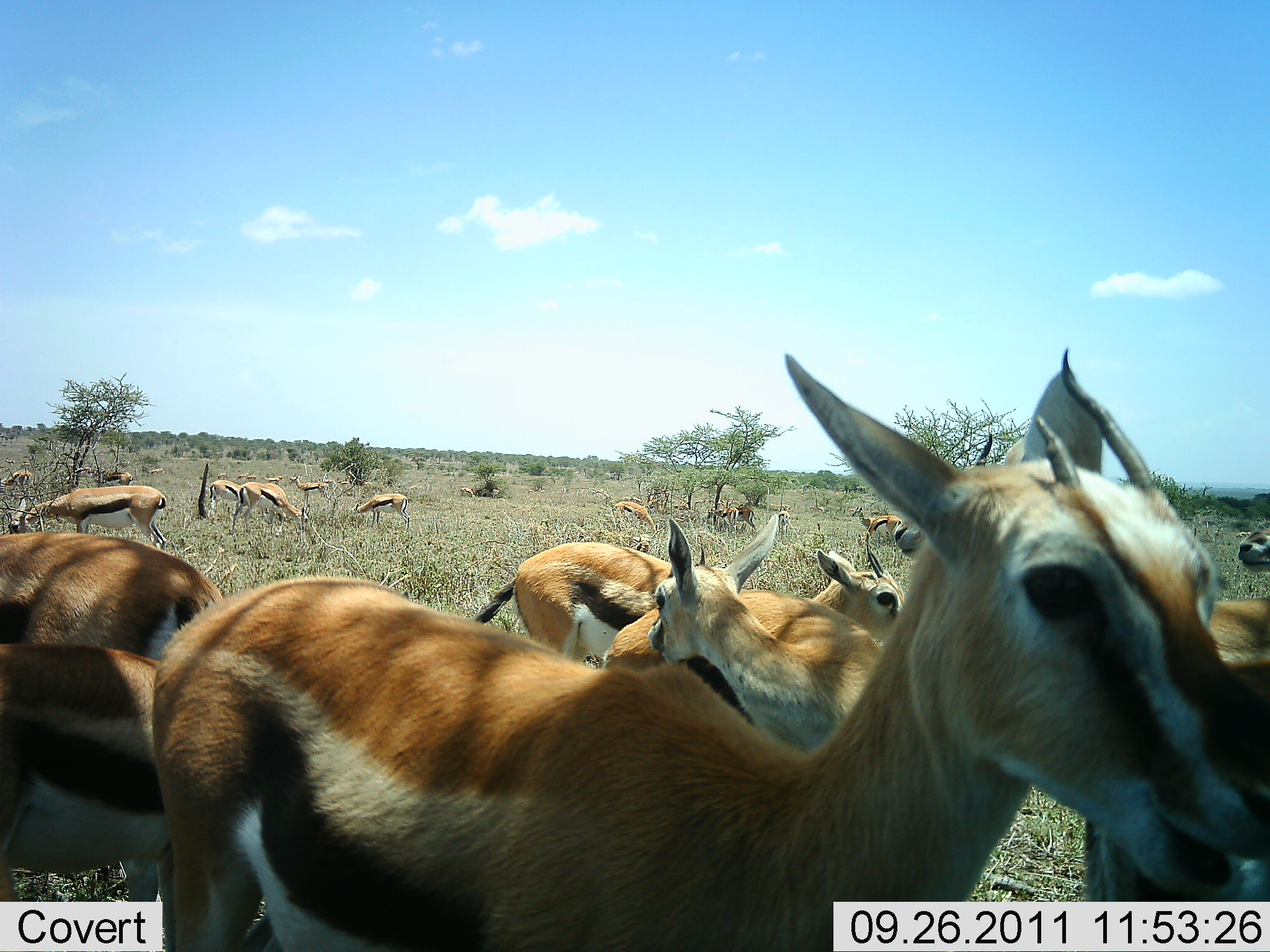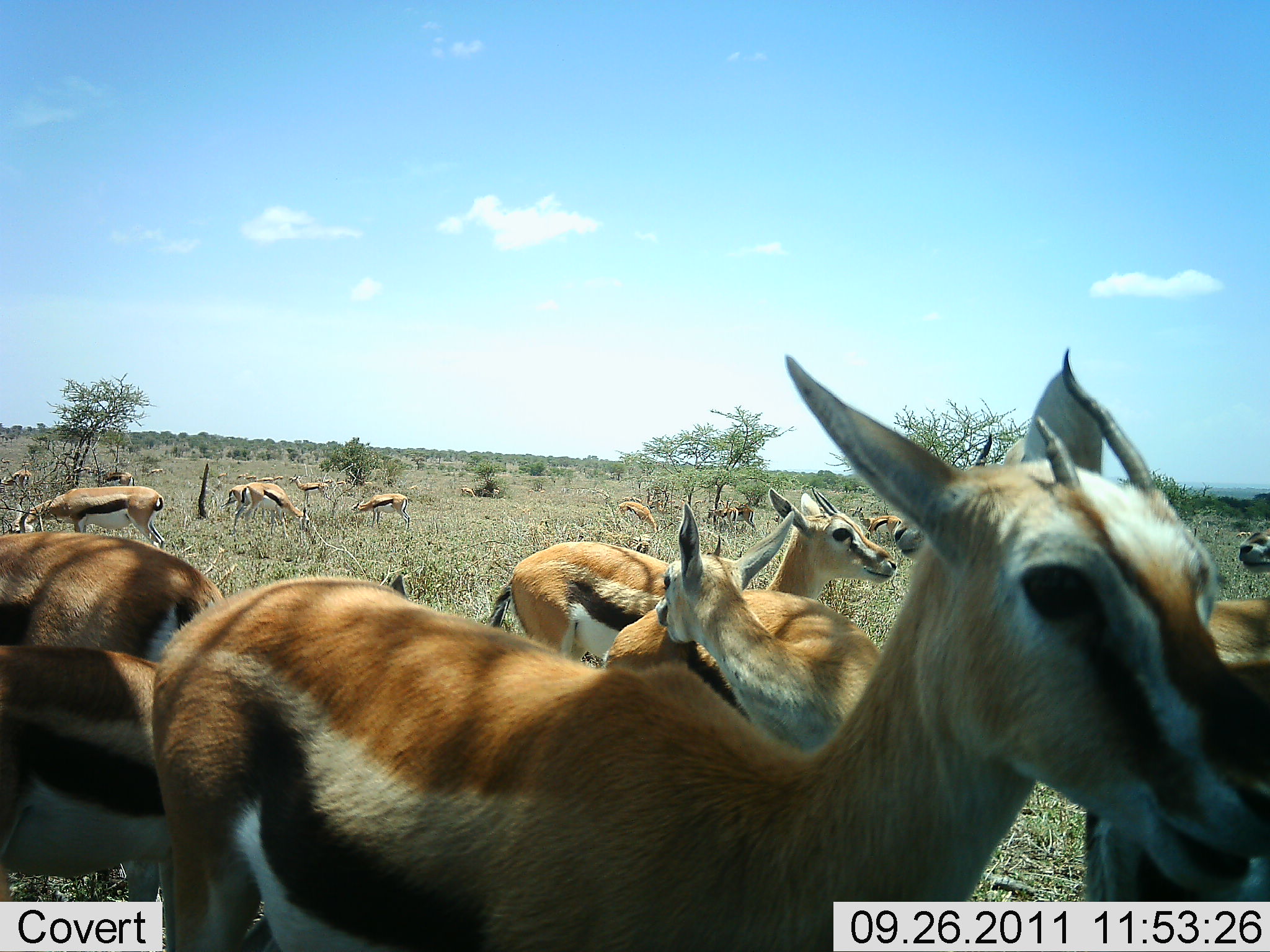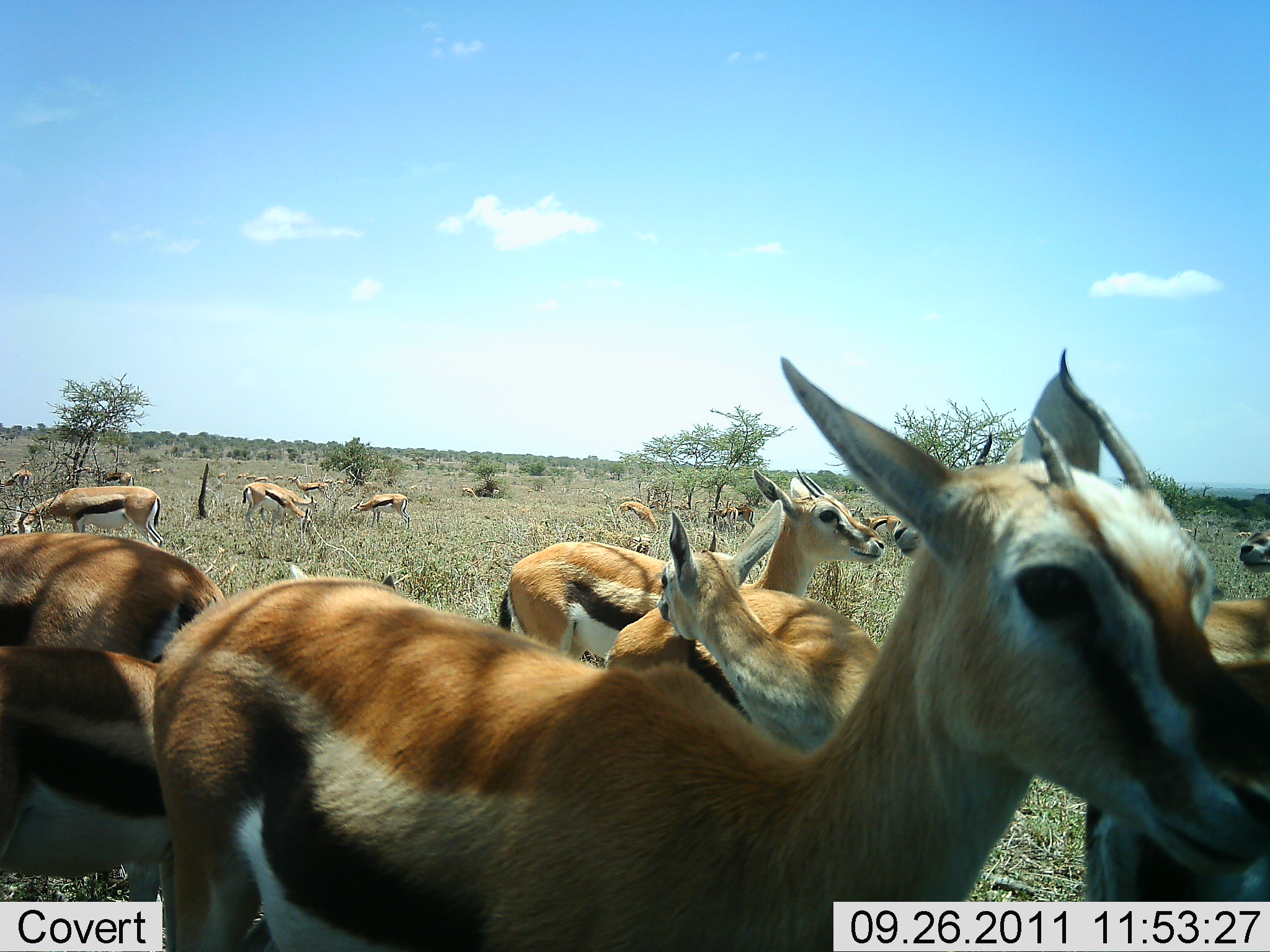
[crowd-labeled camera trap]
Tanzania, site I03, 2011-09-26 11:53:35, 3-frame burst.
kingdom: Animalia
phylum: Chordata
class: Mammalia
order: Artiodactyla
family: Bovidae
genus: Eudorcas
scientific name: Eudorcas thomsonii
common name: thomson's gazelle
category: gazellethomsons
Gazellethomsons (thomson's gazelle) (Eudorcas thomsonii), count 11-50. Behavior (volunteer vote fractions): standing 69%, resting 0%, moving 8%, interacting 8%. Young present (vote fraction): 0%. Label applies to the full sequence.